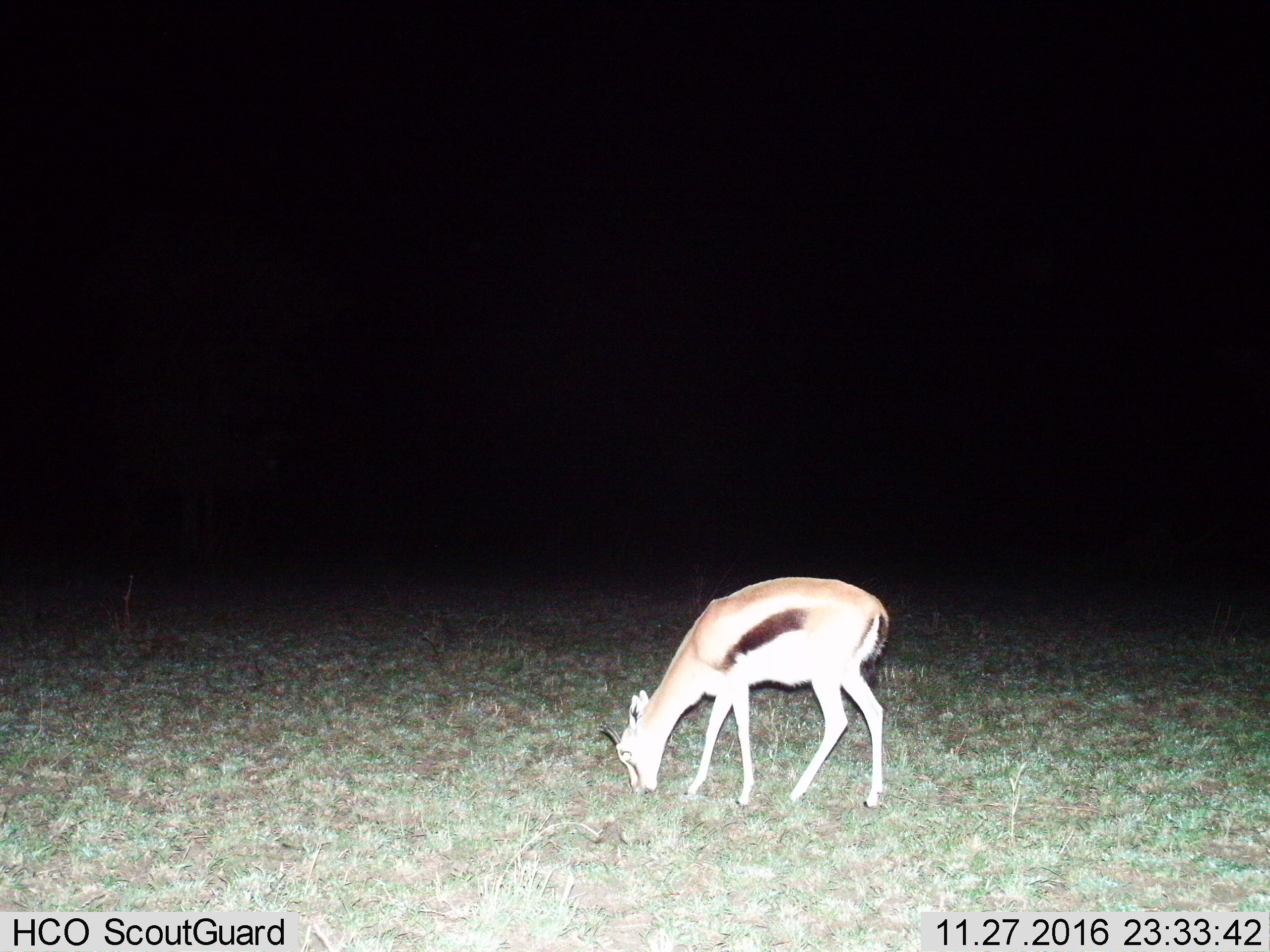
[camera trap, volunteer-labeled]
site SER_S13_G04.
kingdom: Animalia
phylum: Chordata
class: Mammalia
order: Artiodactyla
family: Bovidae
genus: Eudorcas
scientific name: Eudorcas thomsonii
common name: thomson's gazelle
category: gazellethomsons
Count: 1.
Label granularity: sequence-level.